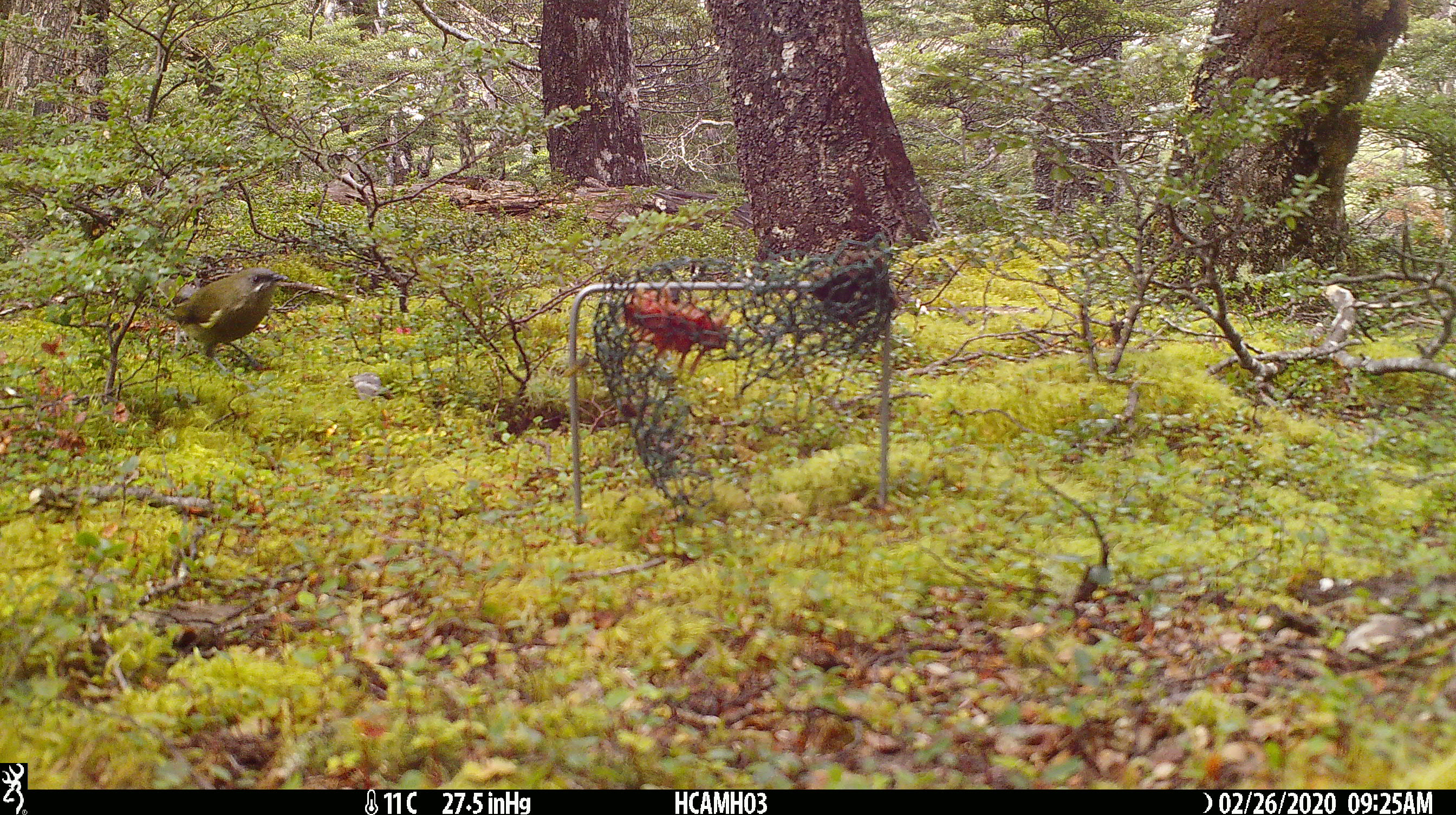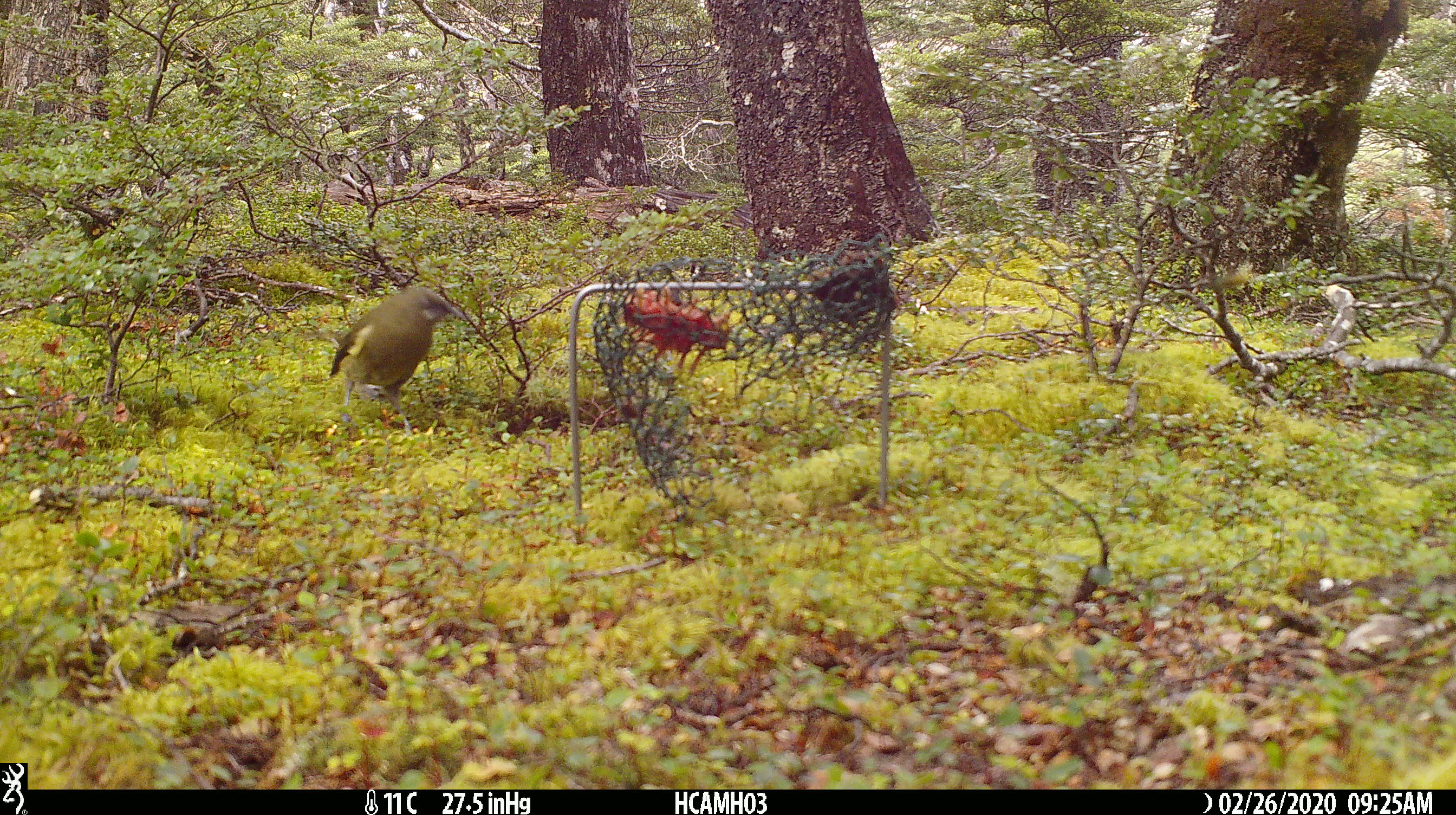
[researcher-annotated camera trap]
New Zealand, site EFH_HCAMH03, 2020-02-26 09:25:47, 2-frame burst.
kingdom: Animalia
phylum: Chordata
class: Aves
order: Passeriformes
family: Meliphagidae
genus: Anthornis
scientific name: Anthornis melanura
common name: new zealand bellbird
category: bellbird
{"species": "bellbird (new zealand bellbird) (Anthornis melanura)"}